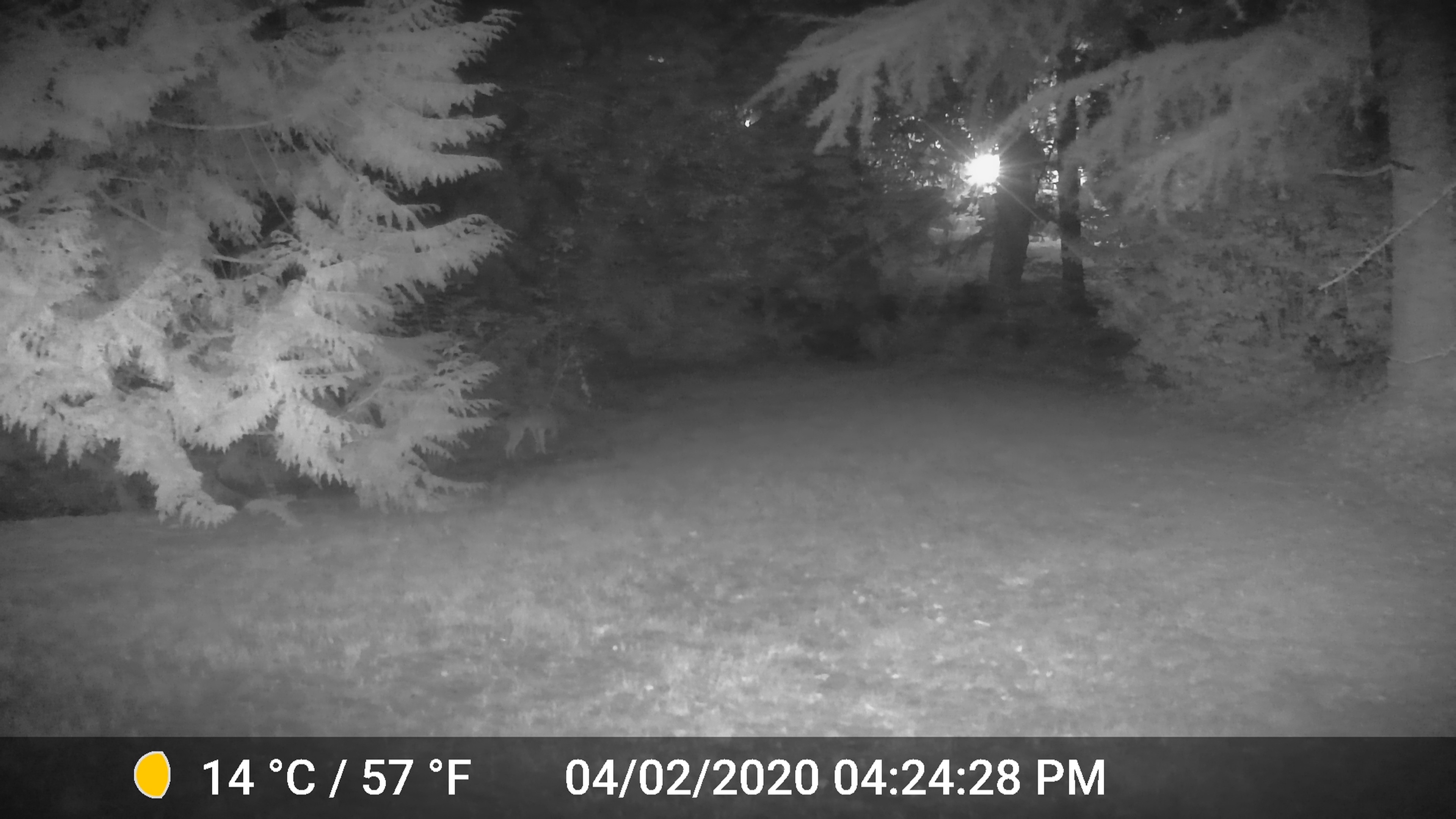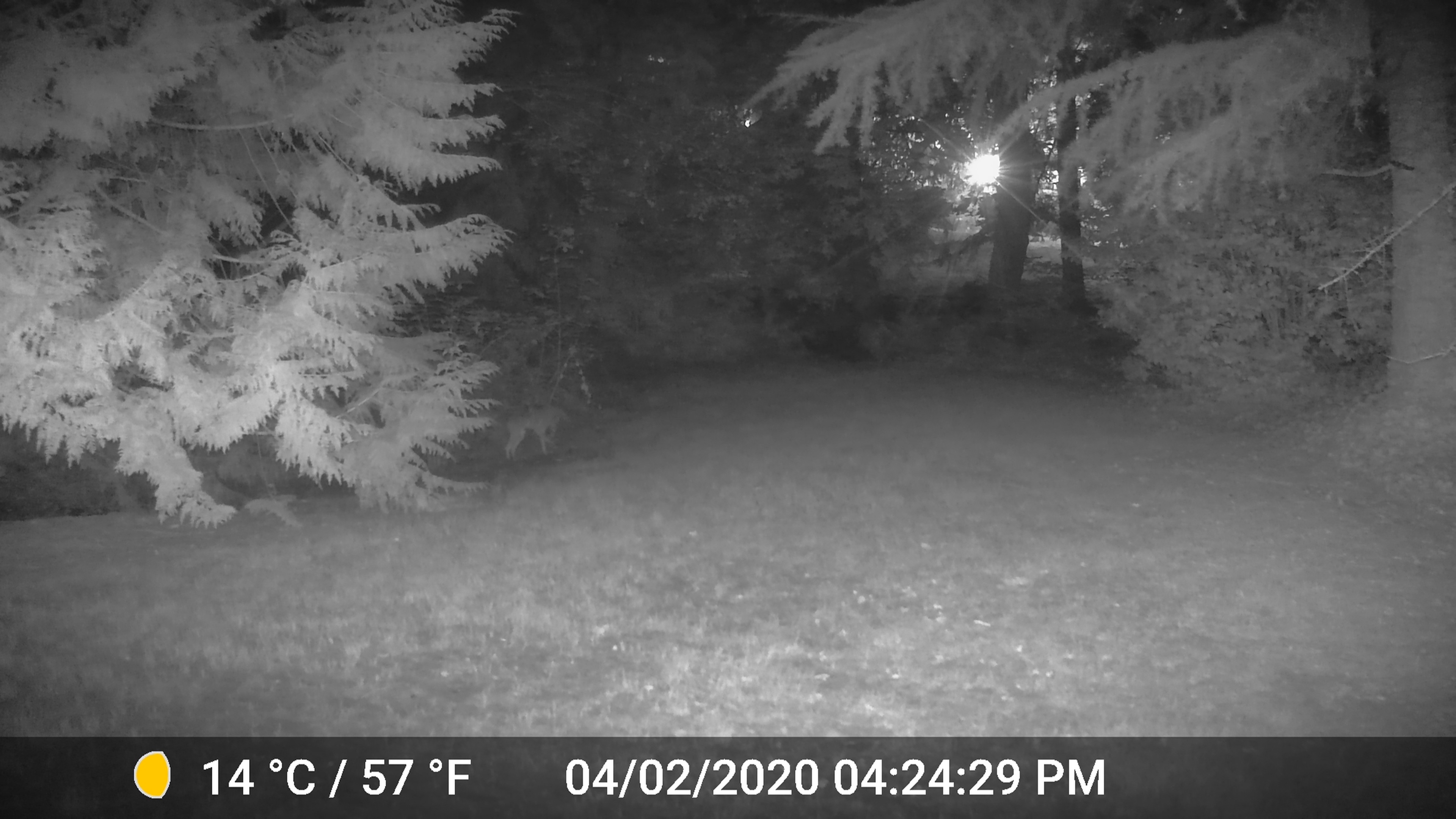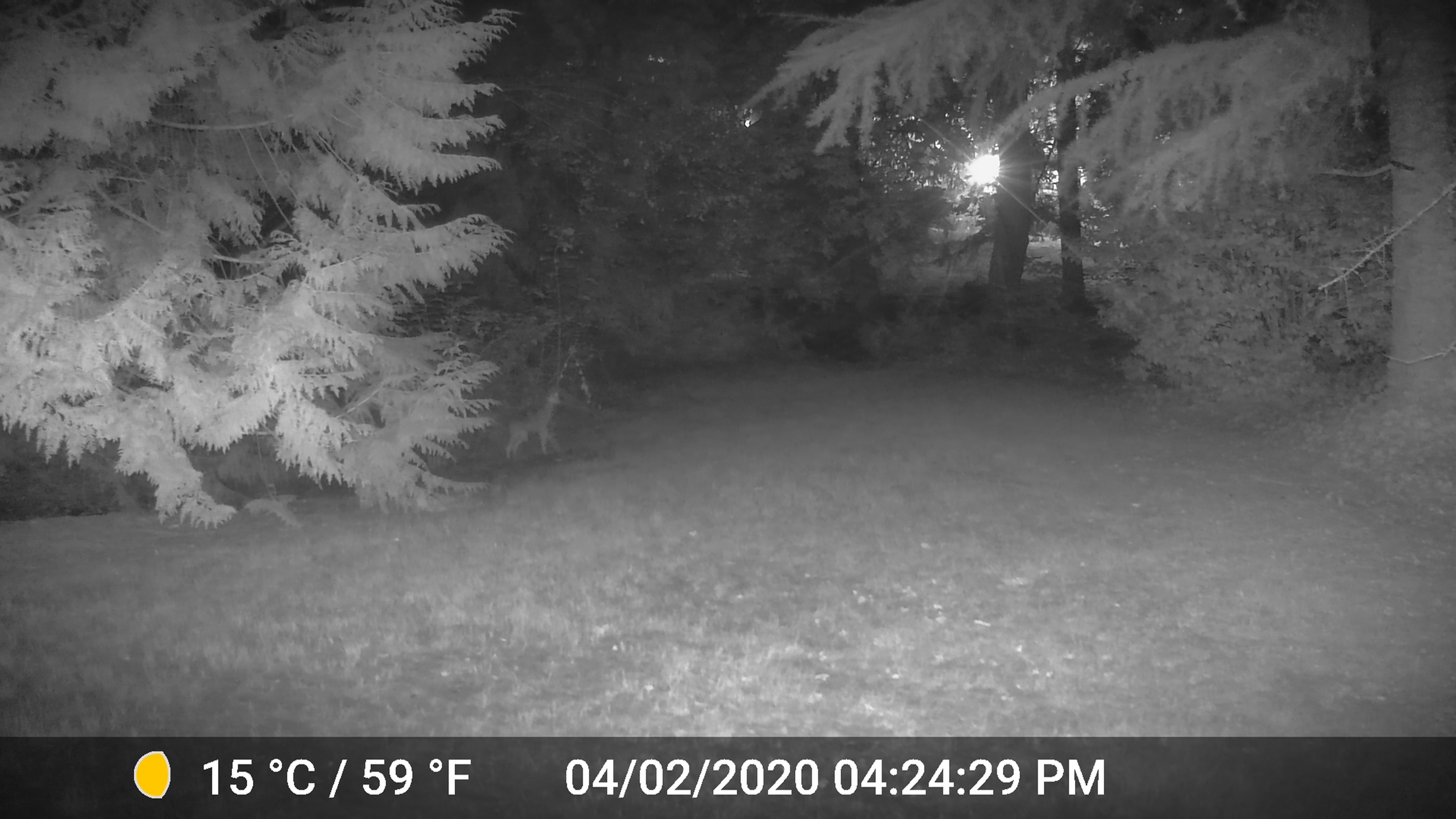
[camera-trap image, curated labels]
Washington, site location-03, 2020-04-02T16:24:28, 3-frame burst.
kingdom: Animalia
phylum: Chordata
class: Mammalia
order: Carnivora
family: Canidae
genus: Canis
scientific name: Canis latrans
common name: coyote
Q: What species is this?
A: Coyote (Canis latrans).